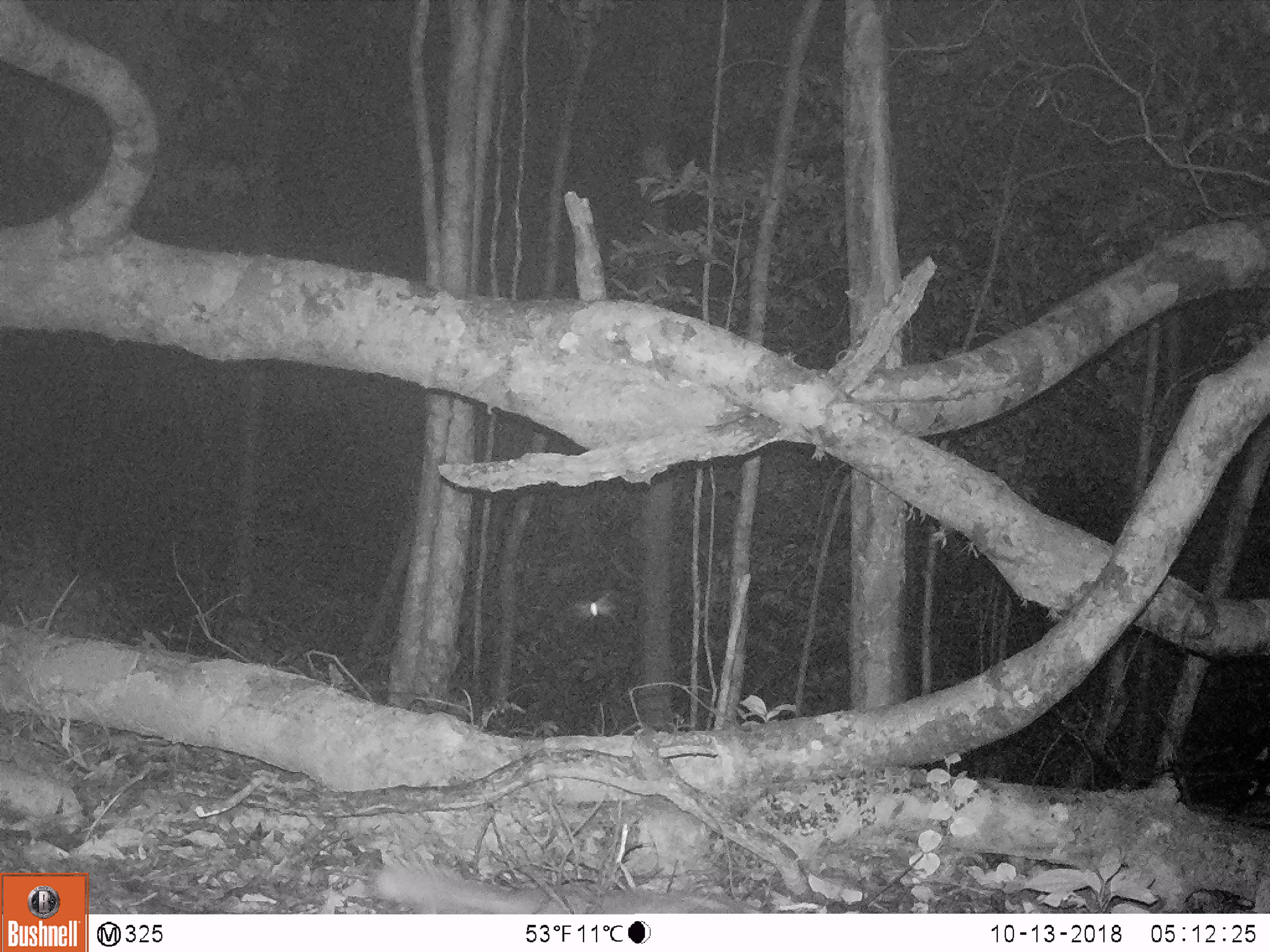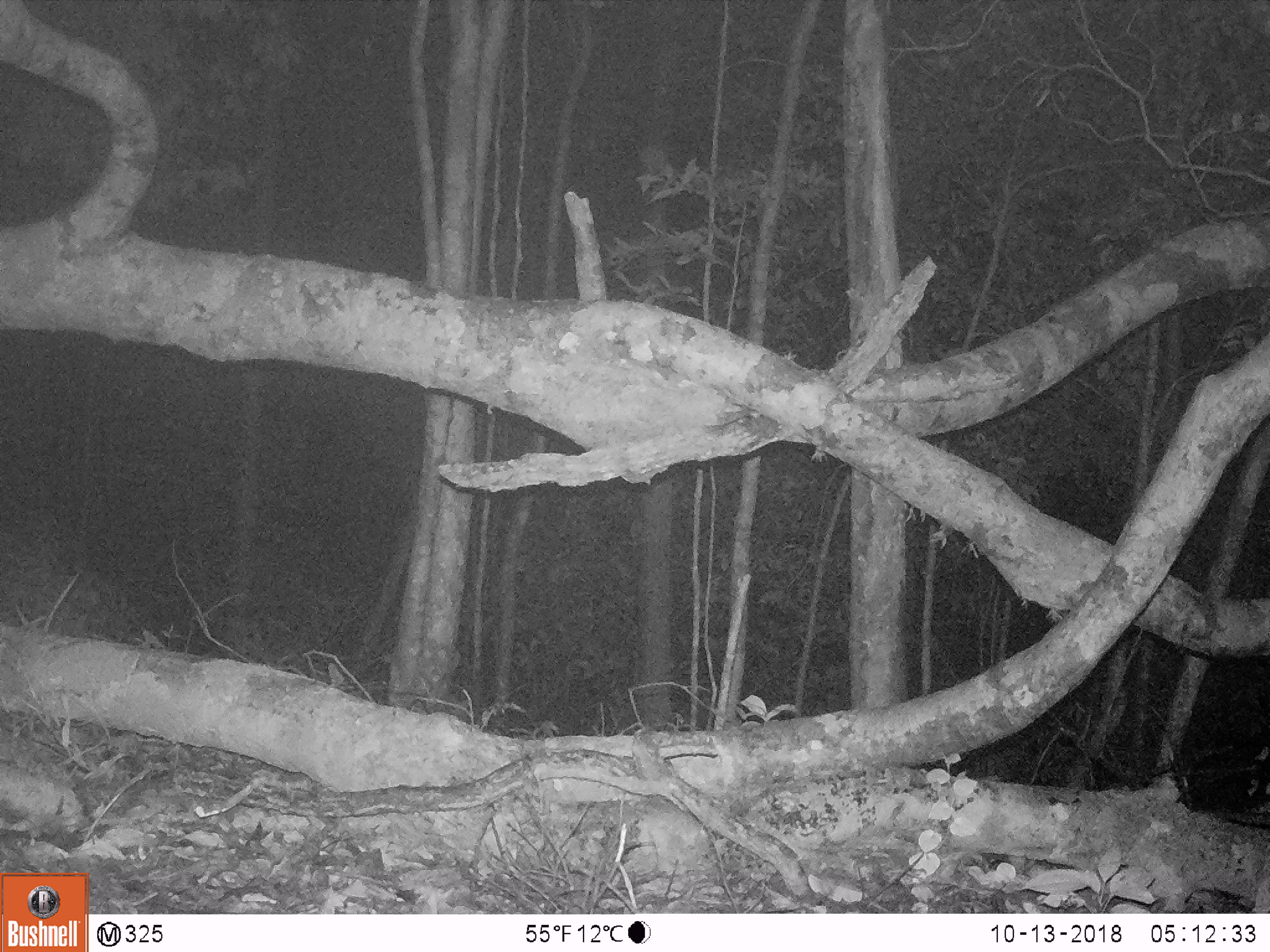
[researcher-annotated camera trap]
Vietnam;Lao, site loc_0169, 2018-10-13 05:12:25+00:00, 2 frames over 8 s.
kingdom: Animalia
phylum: Chordata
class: Mammalia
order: Carnivora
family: Mustelidae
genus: Melogale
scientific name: Melogale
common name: ferret badger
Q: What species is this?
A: Ferret badger (Melogale).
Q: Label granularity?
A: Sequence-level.